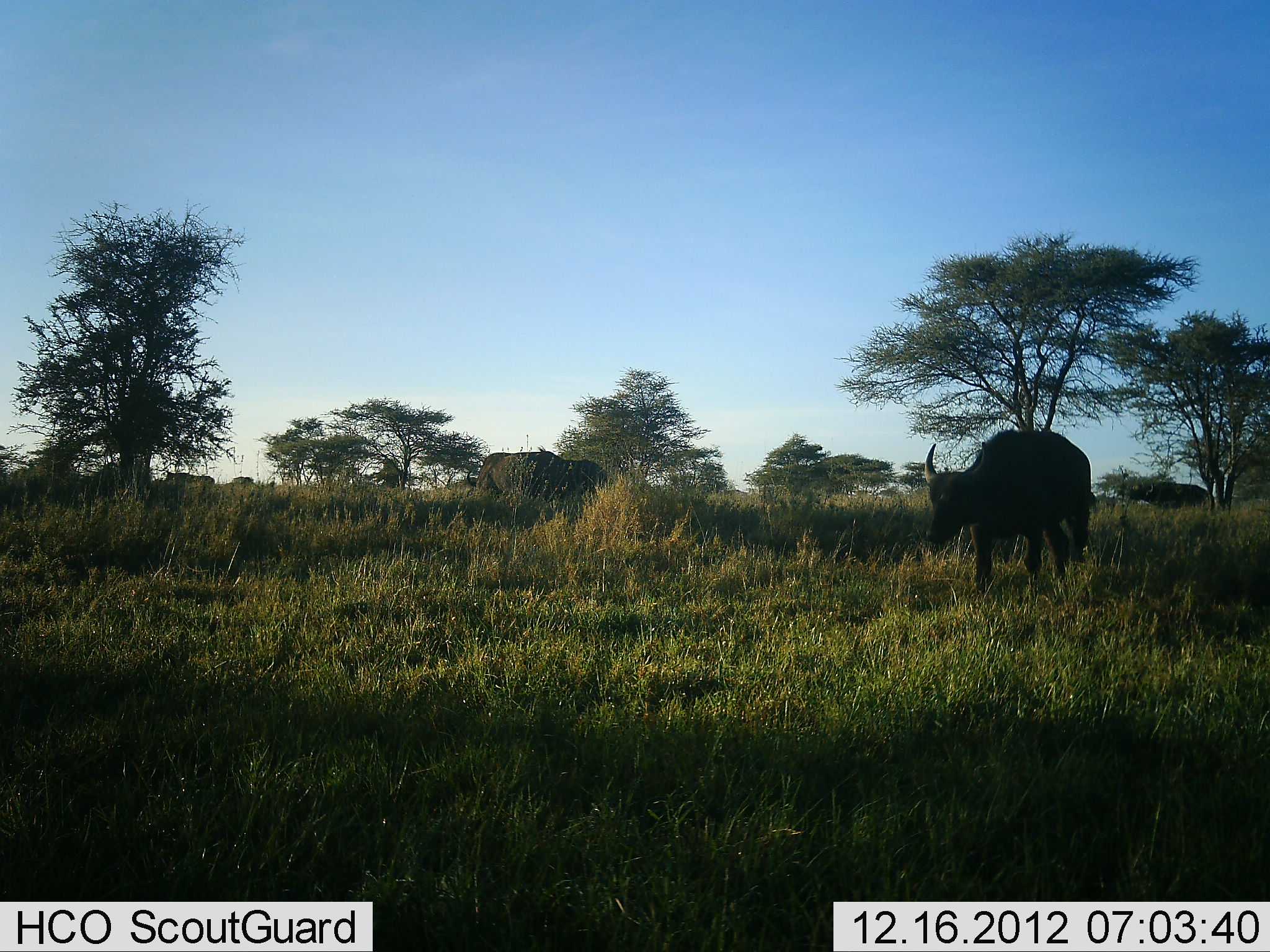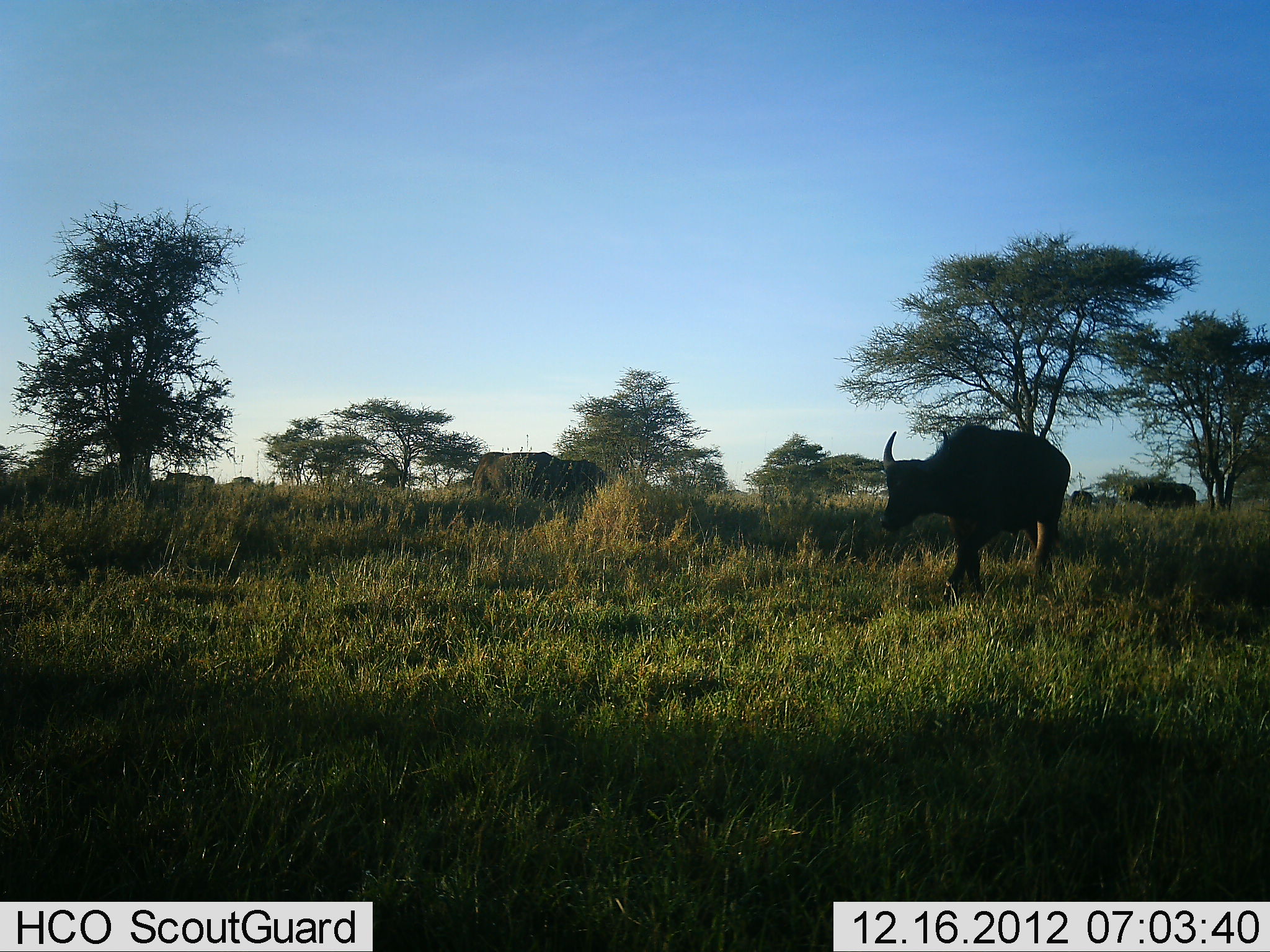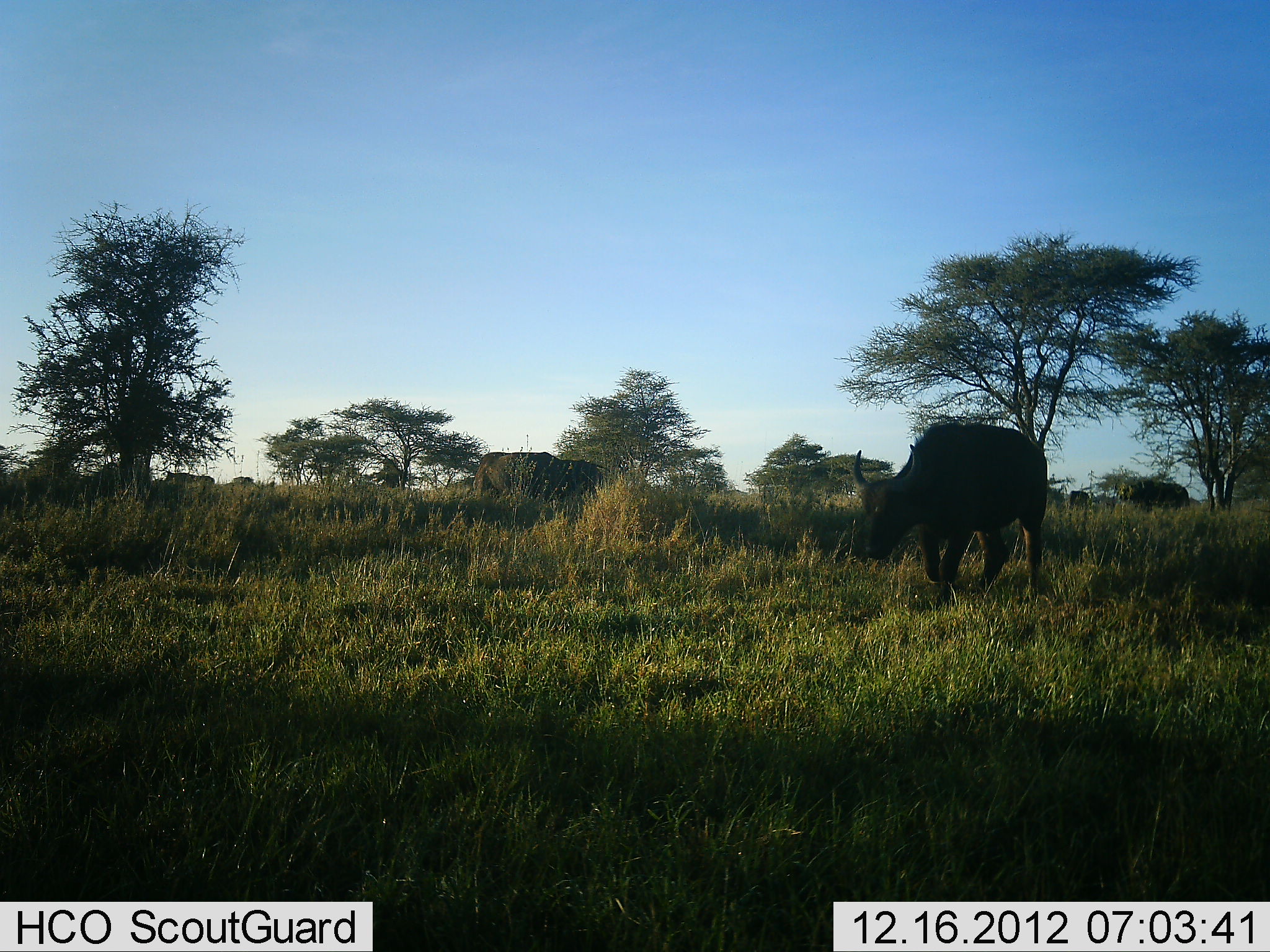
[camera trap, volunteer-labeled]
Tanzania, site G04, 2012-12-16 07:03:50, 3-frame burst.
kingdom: Animalia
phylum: Chordata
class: Mammalia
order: Artiodactyla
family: Bovidae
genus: Syncerus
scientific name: Syncerus caffer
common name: cape buffalo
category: buffalo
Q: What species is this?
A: Buffalo (cape buffalo) (Syncerus caffer).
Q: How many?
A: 5.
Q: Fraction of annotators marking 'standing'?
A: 35%.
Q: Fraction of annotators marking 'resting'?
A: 0%.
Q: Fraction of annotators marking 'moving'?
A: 76%.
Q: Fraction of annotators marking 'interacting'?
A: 0%.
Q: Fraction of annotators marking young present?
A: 3%.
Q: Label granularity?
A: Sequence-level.